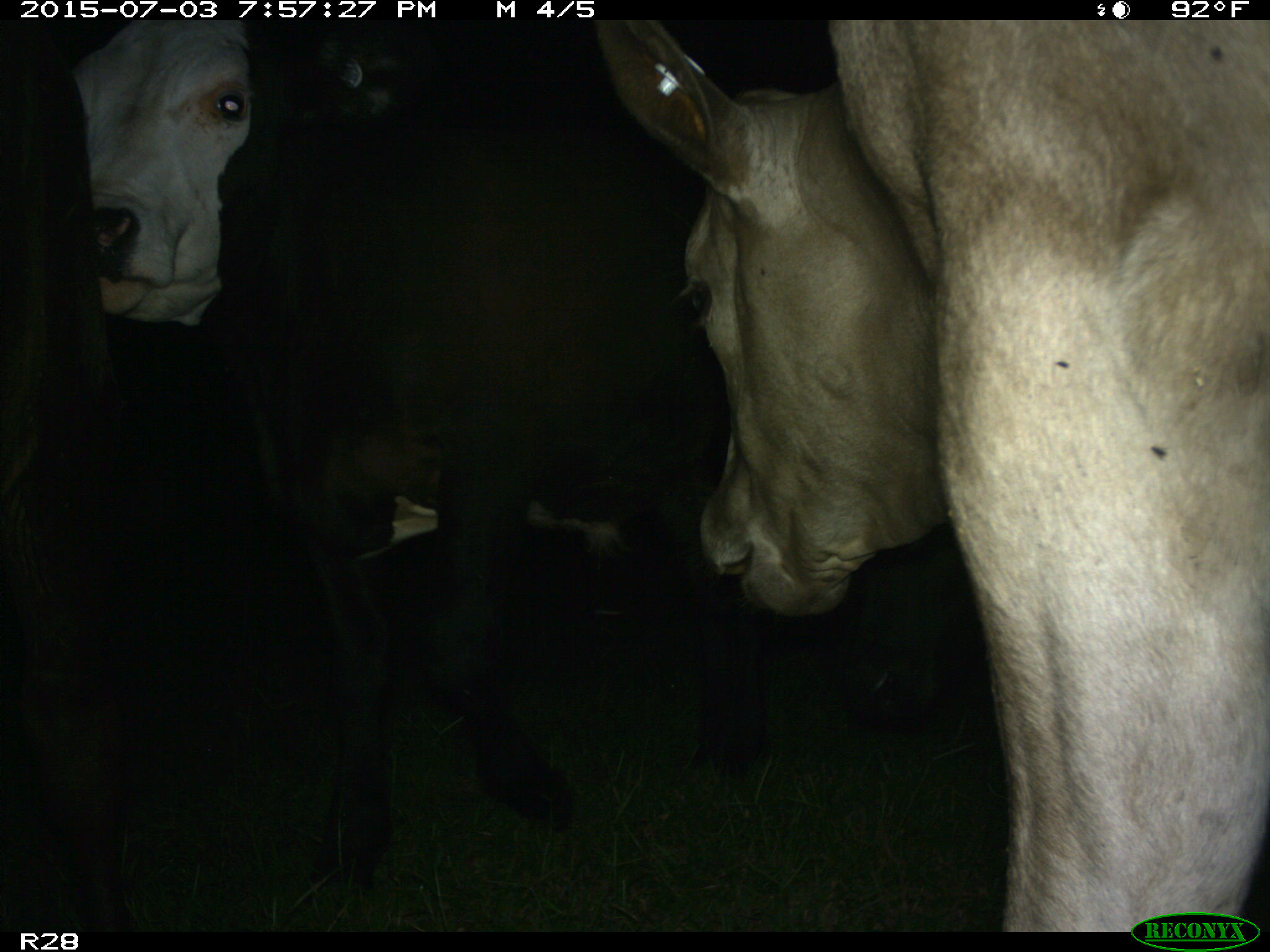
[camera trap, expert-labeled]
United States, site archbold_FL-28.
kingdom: Animalia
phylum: Chordata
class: Mammalia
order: Artiodactyla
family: Bovidae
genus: Bos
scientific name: Bos taurus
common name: domestic cow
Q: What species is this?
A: Bos taurus (domestic cow).